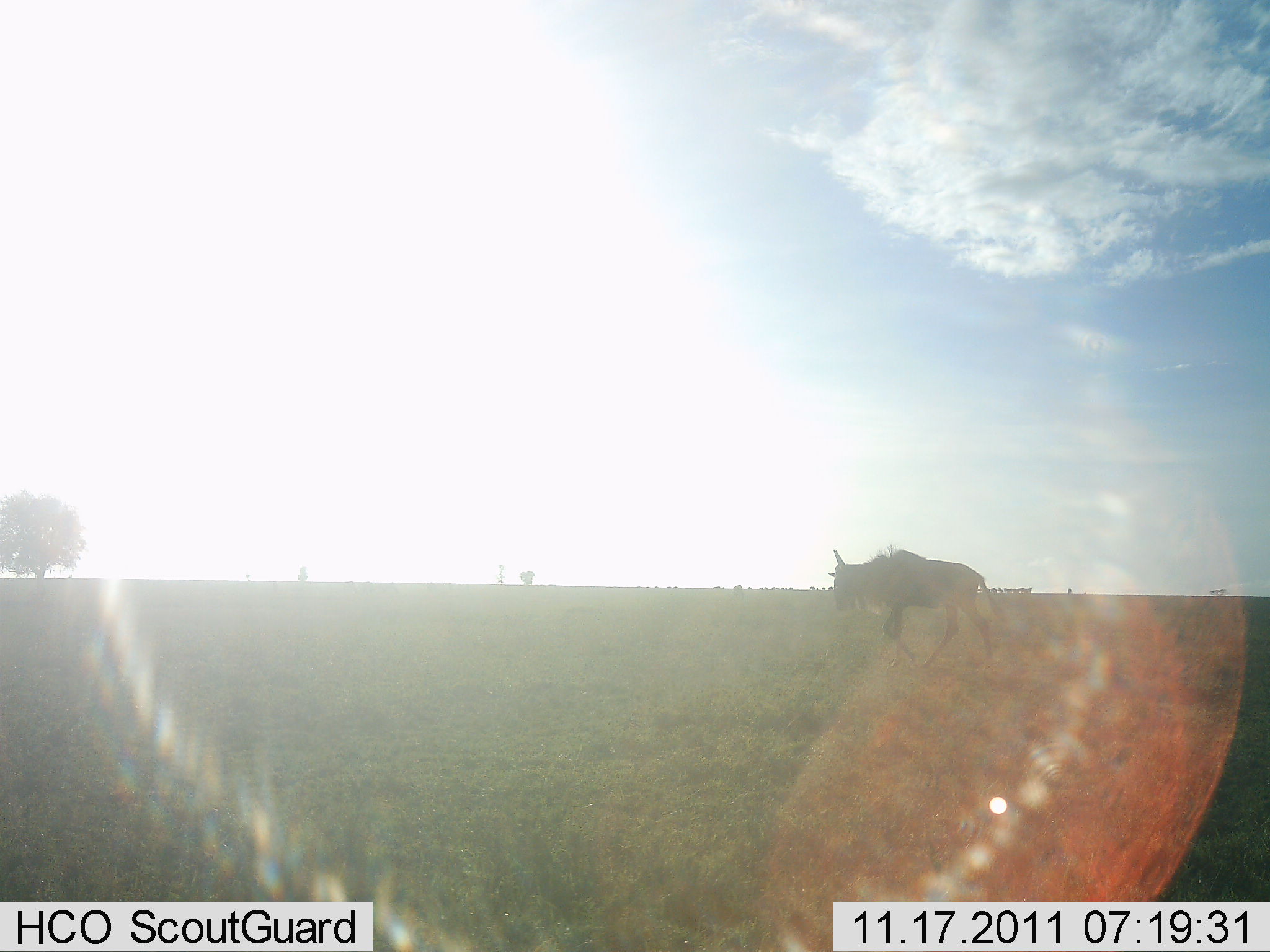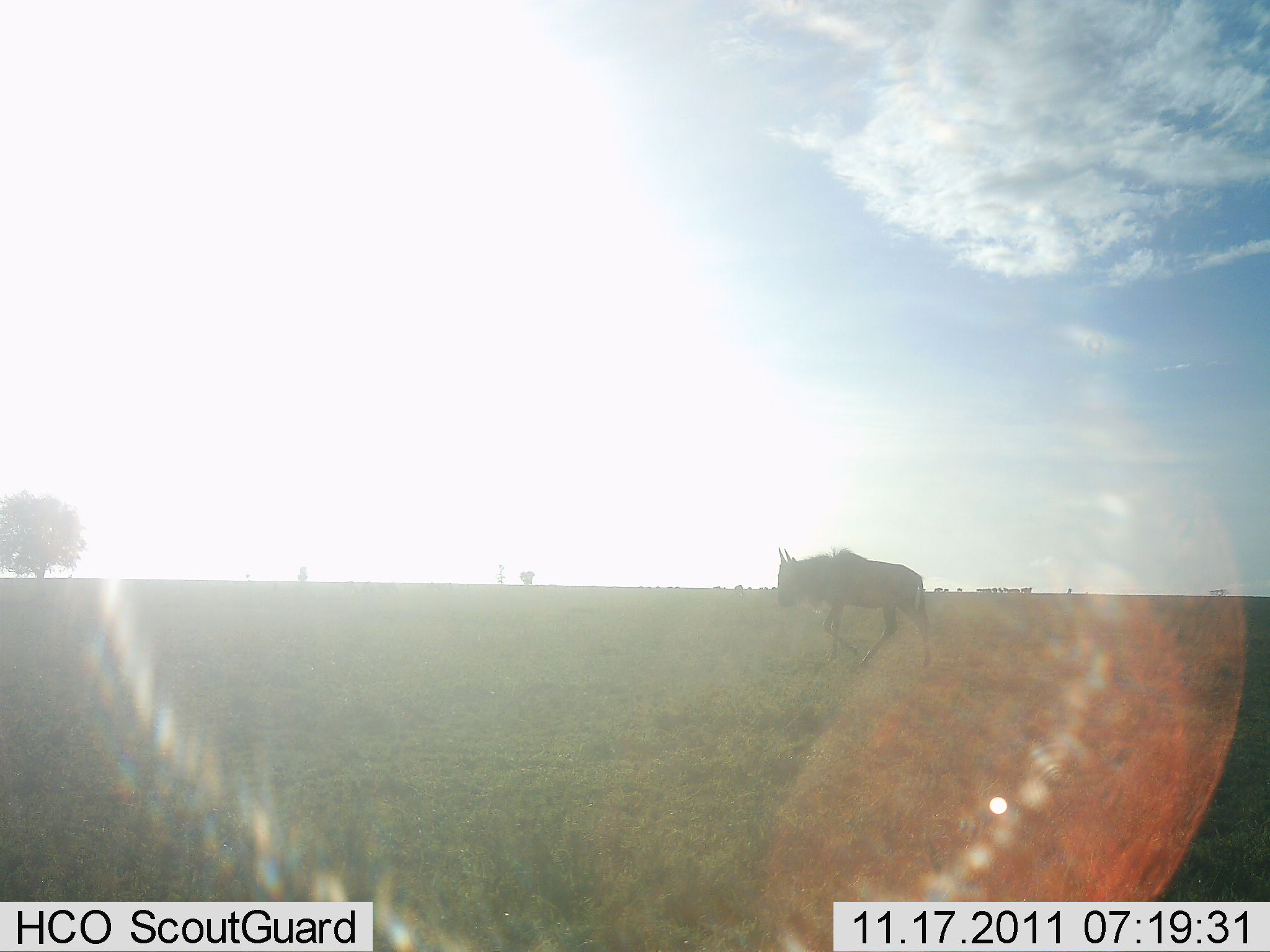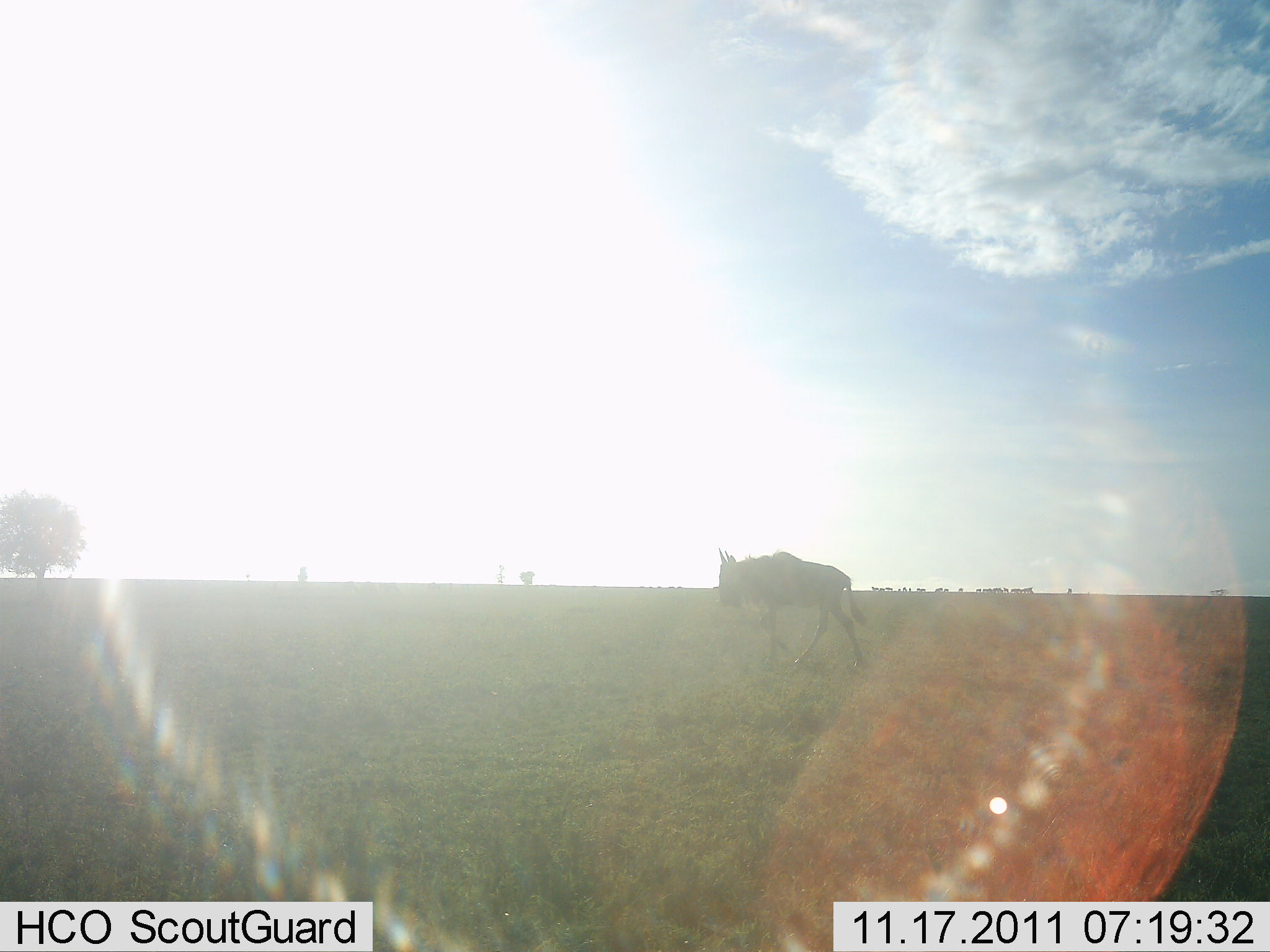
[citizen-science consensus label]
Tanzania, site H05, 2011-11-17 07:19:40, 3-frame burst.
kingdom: Animalia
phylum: Chordata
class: Mammalia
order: Artiodactyla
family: Bovidae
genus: Connochaetes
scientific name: Connochaetes taurinus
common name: blue wildebeest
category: wildebeest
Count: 1.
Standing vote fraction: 0%.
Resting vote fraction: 0%.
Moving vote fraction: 100%.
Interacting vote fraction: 0%.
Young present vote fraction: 8%.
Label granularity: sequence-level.